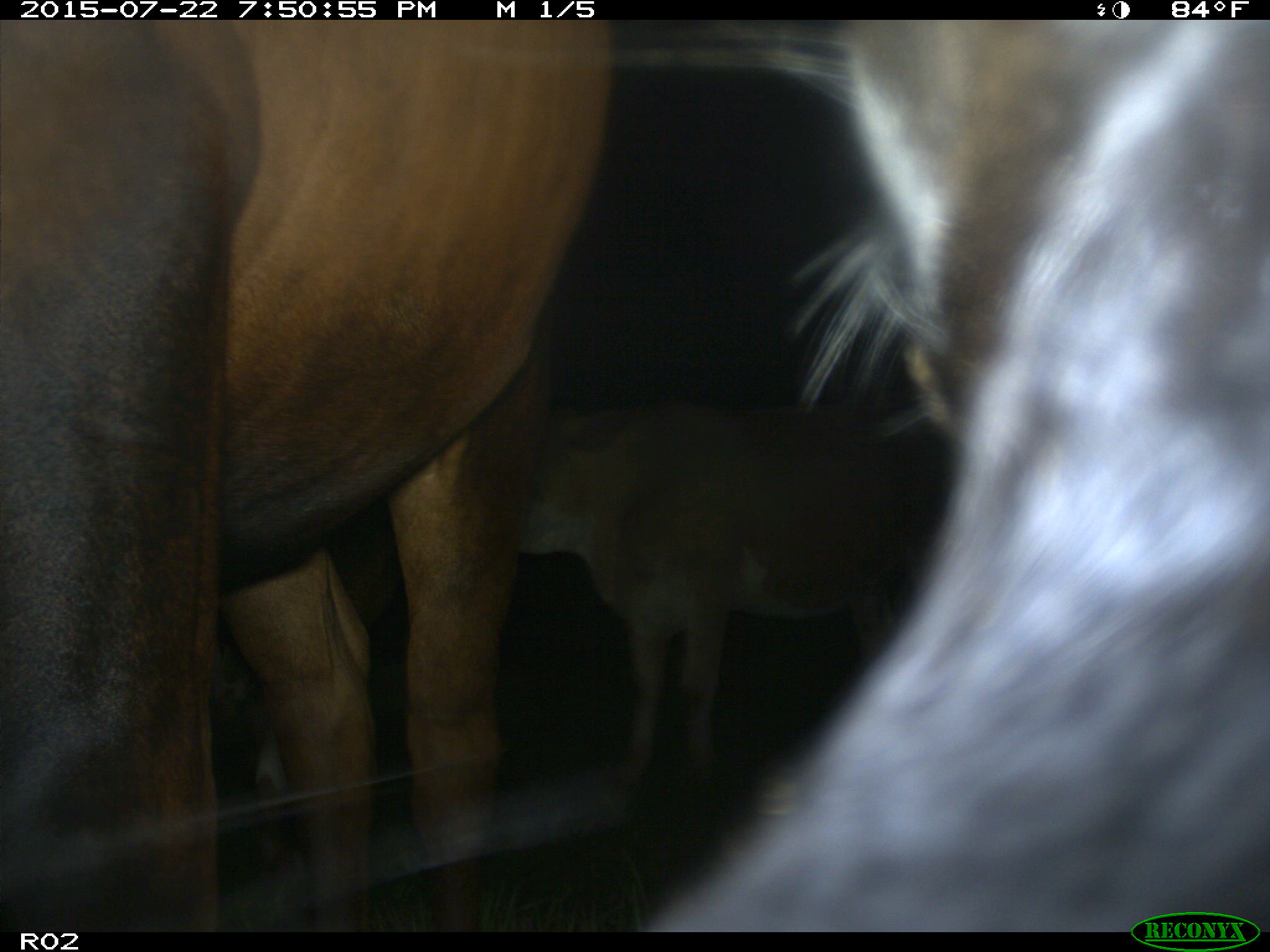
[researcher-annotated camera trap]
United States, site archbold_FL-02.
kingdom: Animalia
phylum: Chordata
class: Mammalia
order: Artiodactyla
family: Bovidae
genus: Bos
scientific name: Bos taurus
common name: domestic cow